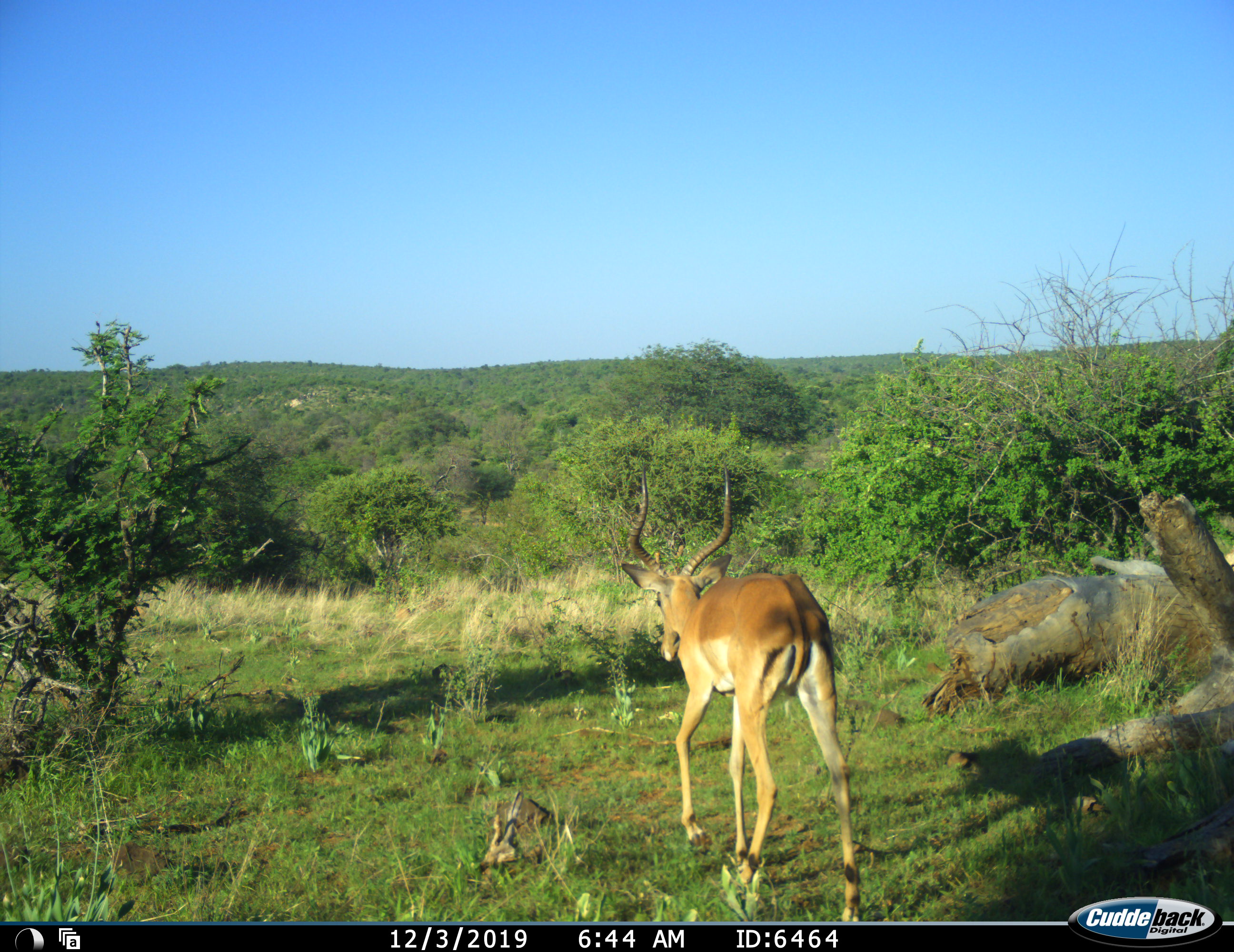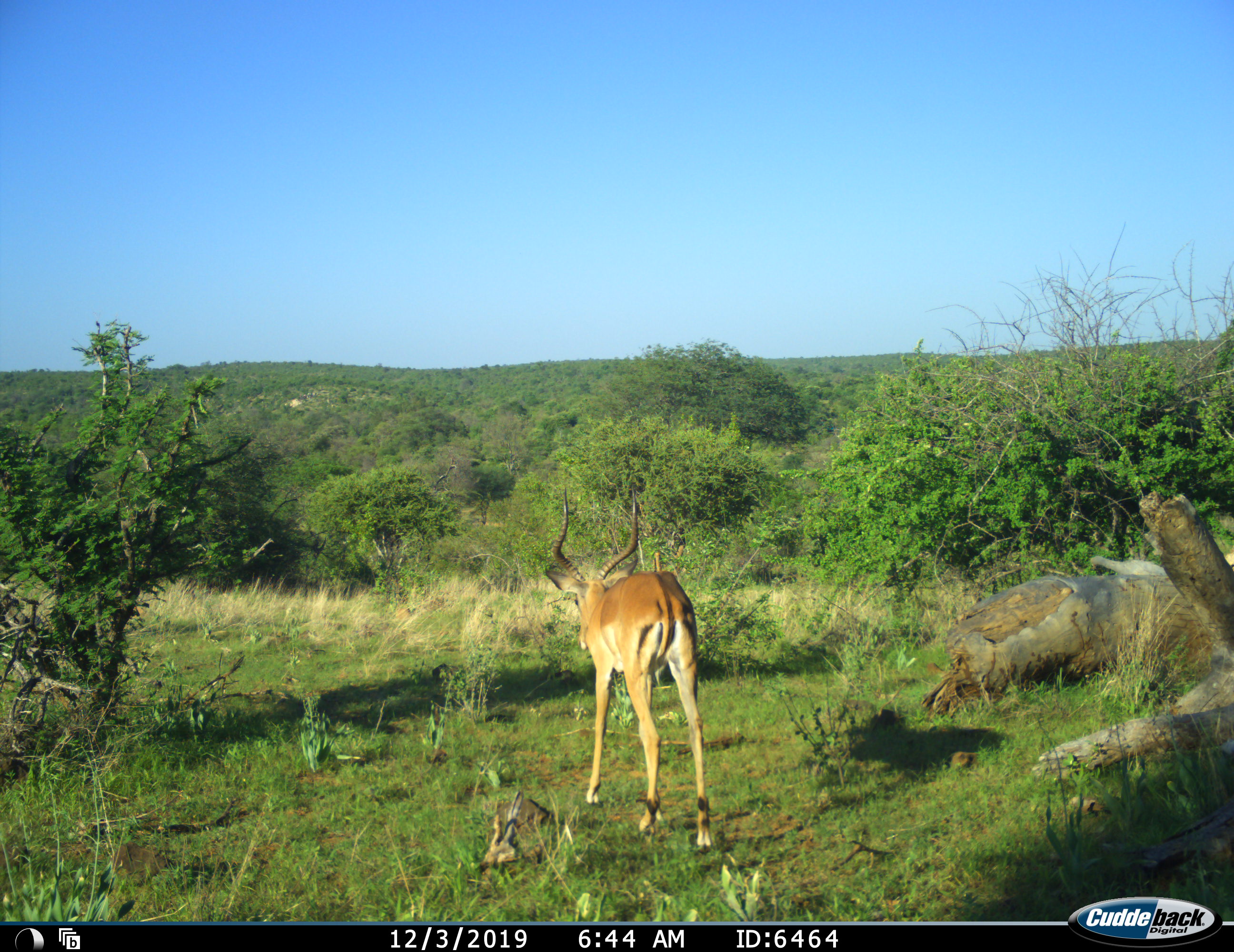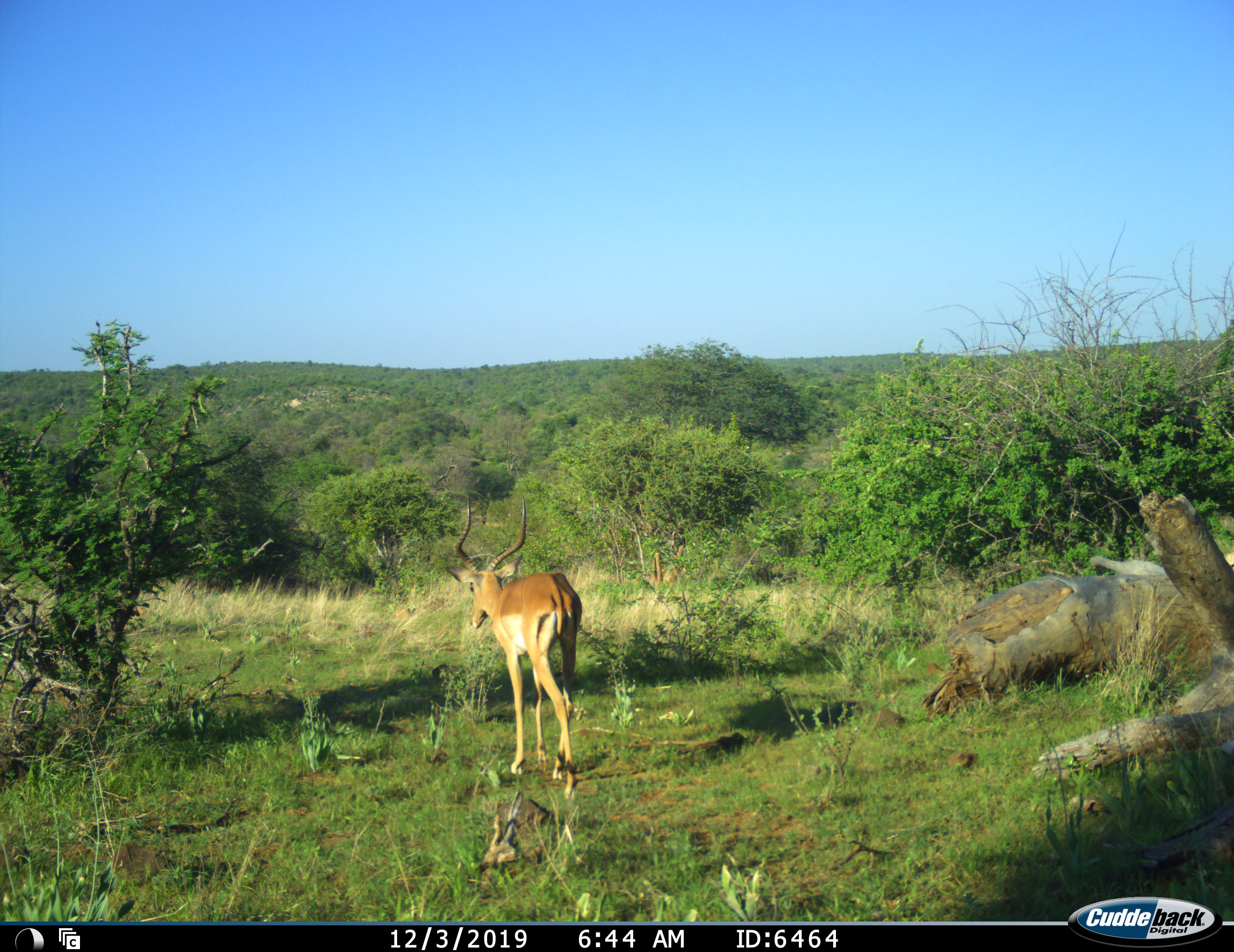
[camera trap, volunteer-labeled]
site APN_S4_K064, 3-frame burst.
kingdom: Animalia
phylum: Chordata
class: Mammalia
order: Artiodactyla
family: Bovidae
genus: Aepyceros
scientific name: Aepyceros melampus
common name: impala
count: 1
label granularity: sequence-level